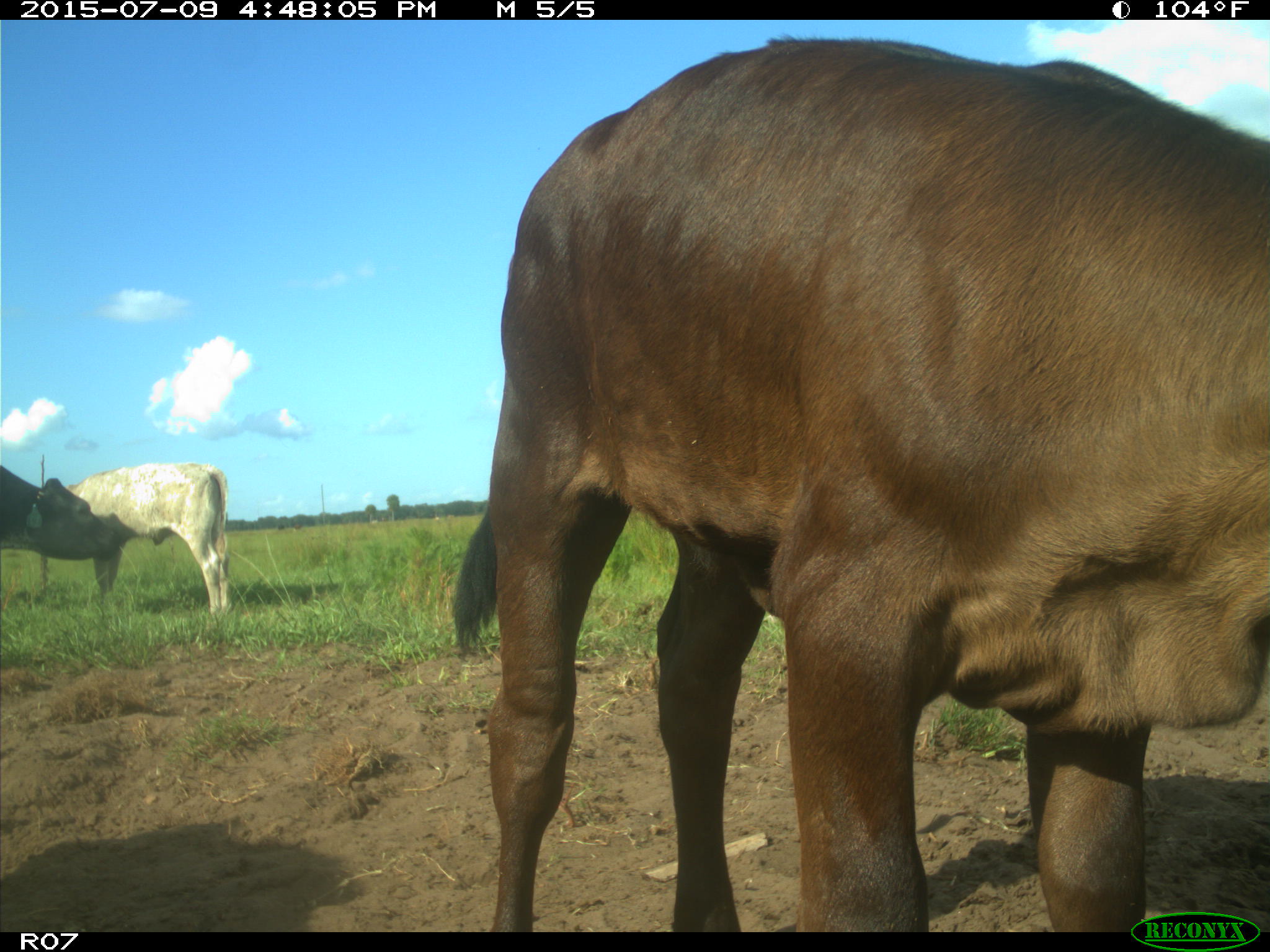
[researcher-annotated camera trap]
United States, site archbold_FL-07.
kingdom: Animalia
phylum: Chordata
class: Mammalia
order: Artiodactyla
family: Bovidae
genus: Bos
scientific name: Bos taurus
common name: domestic cow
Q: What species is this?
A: Bos taurus (domestic cow).